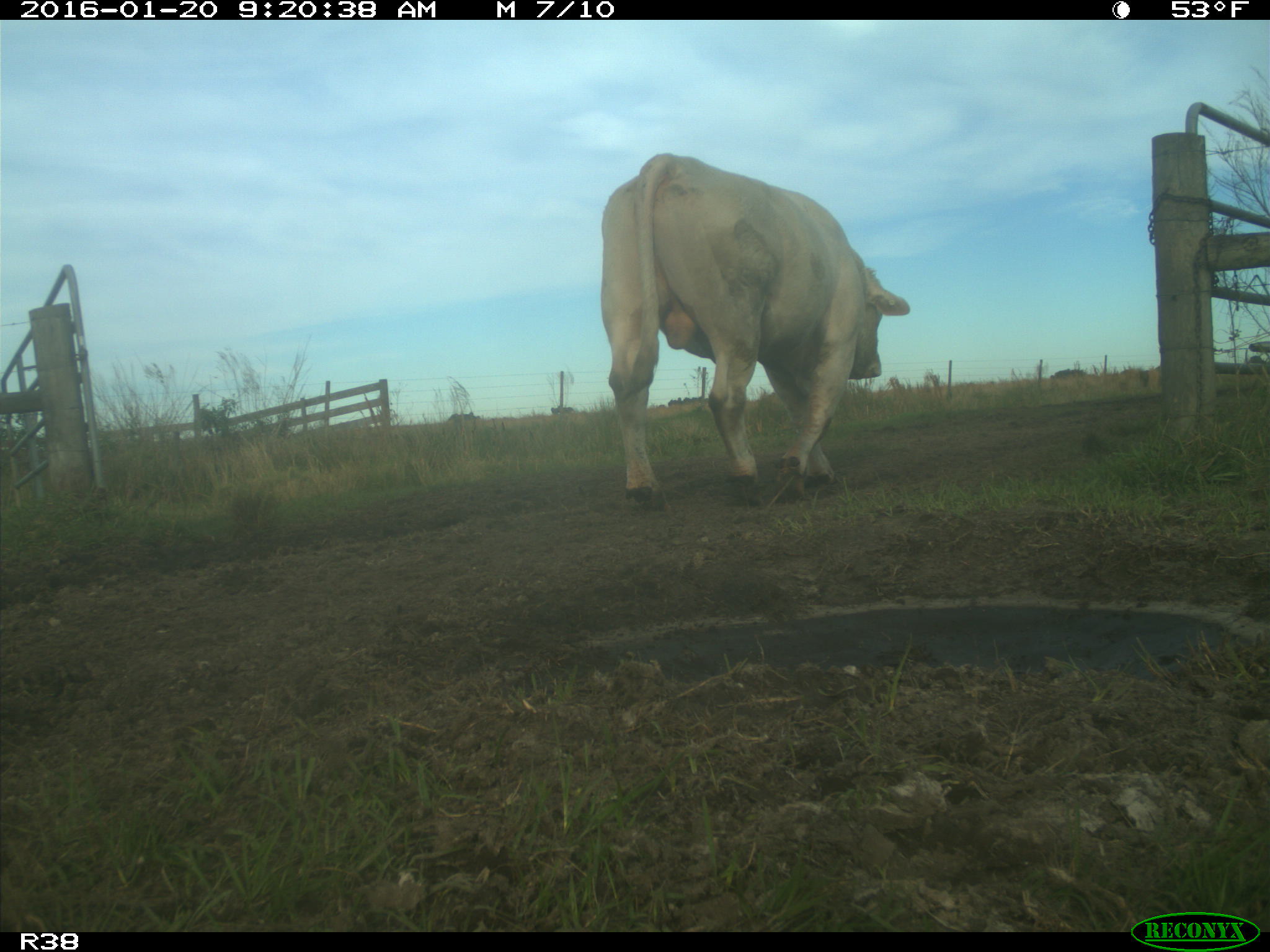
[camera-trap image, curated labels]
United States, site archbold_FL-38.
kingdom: Animalia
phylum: Chordata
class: Mammalia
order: Artiodactyla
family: Bovidae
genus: Bos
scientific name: Bos taurus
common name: domestic cow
Bos taurus (domestic cow).